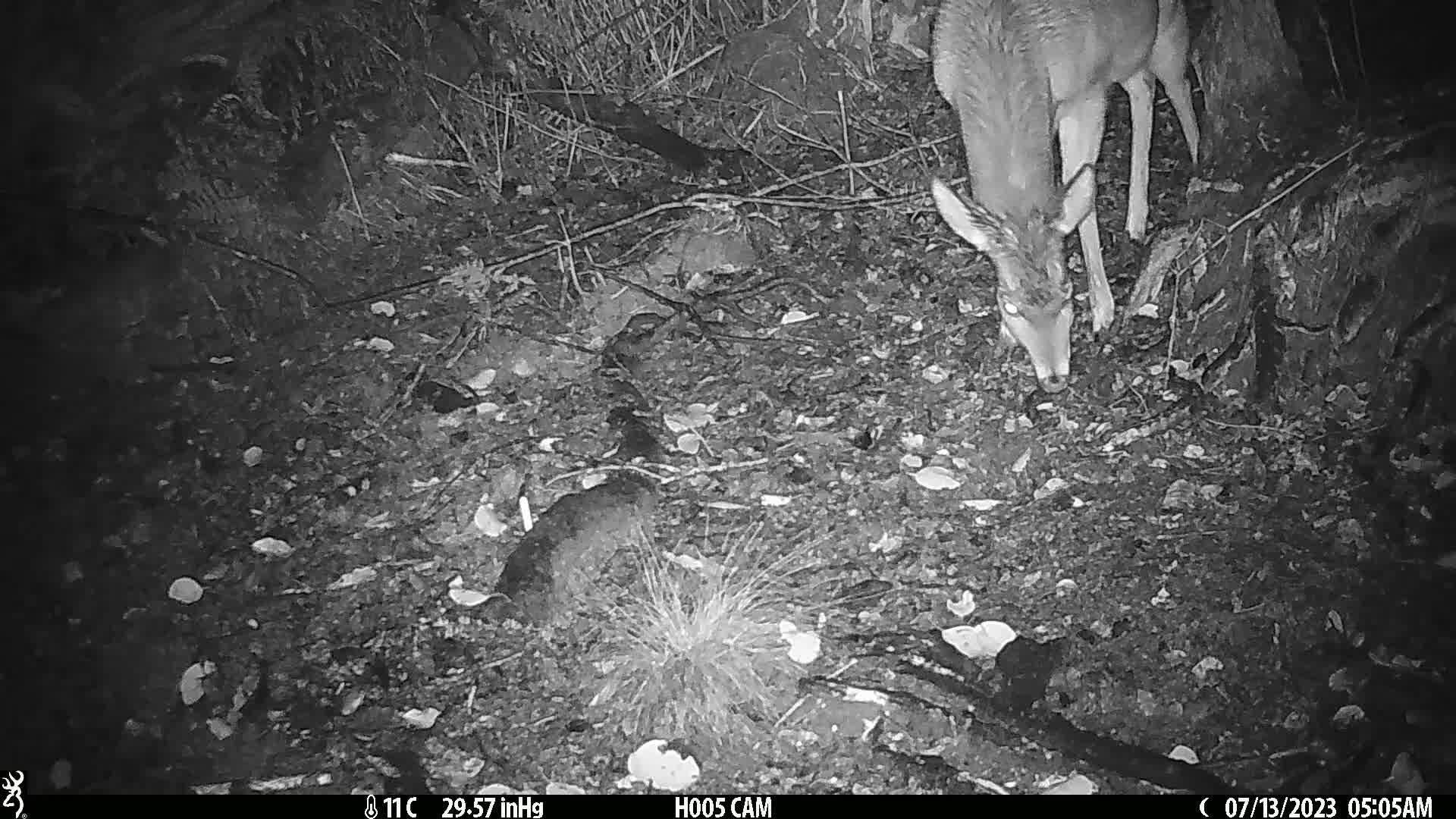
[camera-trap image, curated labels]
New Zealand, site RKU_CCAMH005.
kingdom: Animalia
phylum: Chordata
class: Mammalia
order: Artiodactyla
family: Cervidae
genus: Odocoileus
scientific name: Odocoileus virginianus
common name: white-tailed deer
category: white tailed deer